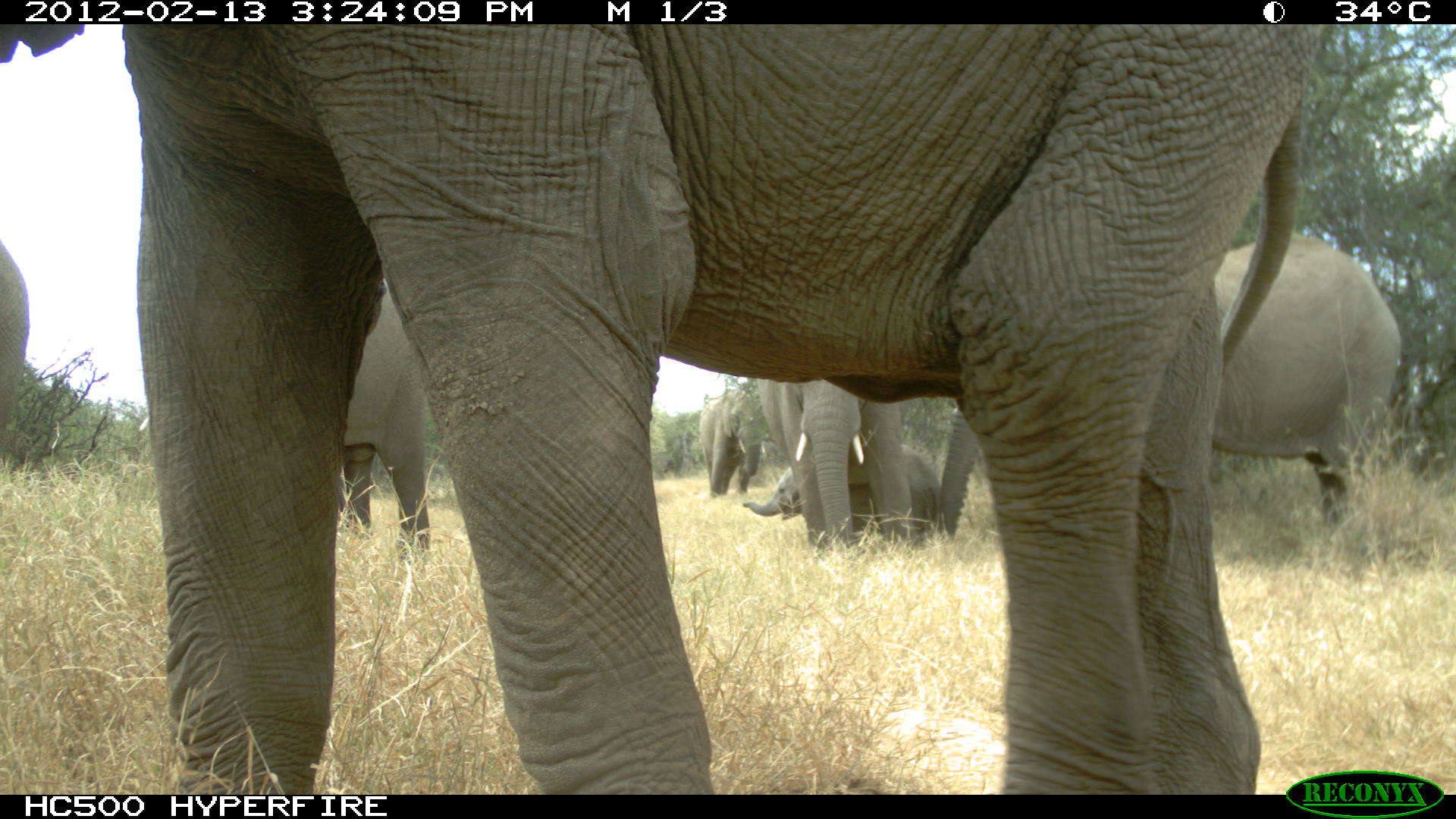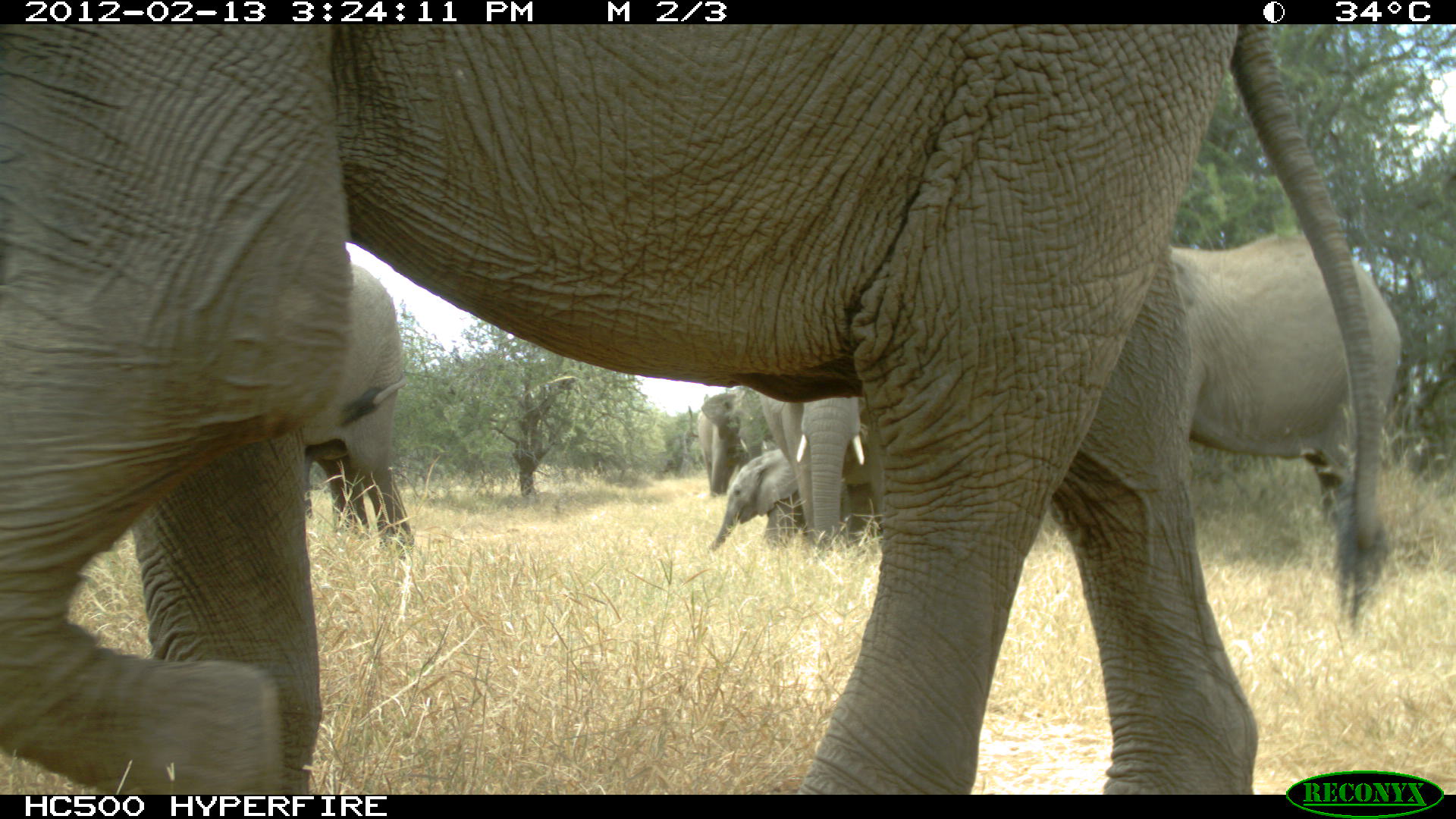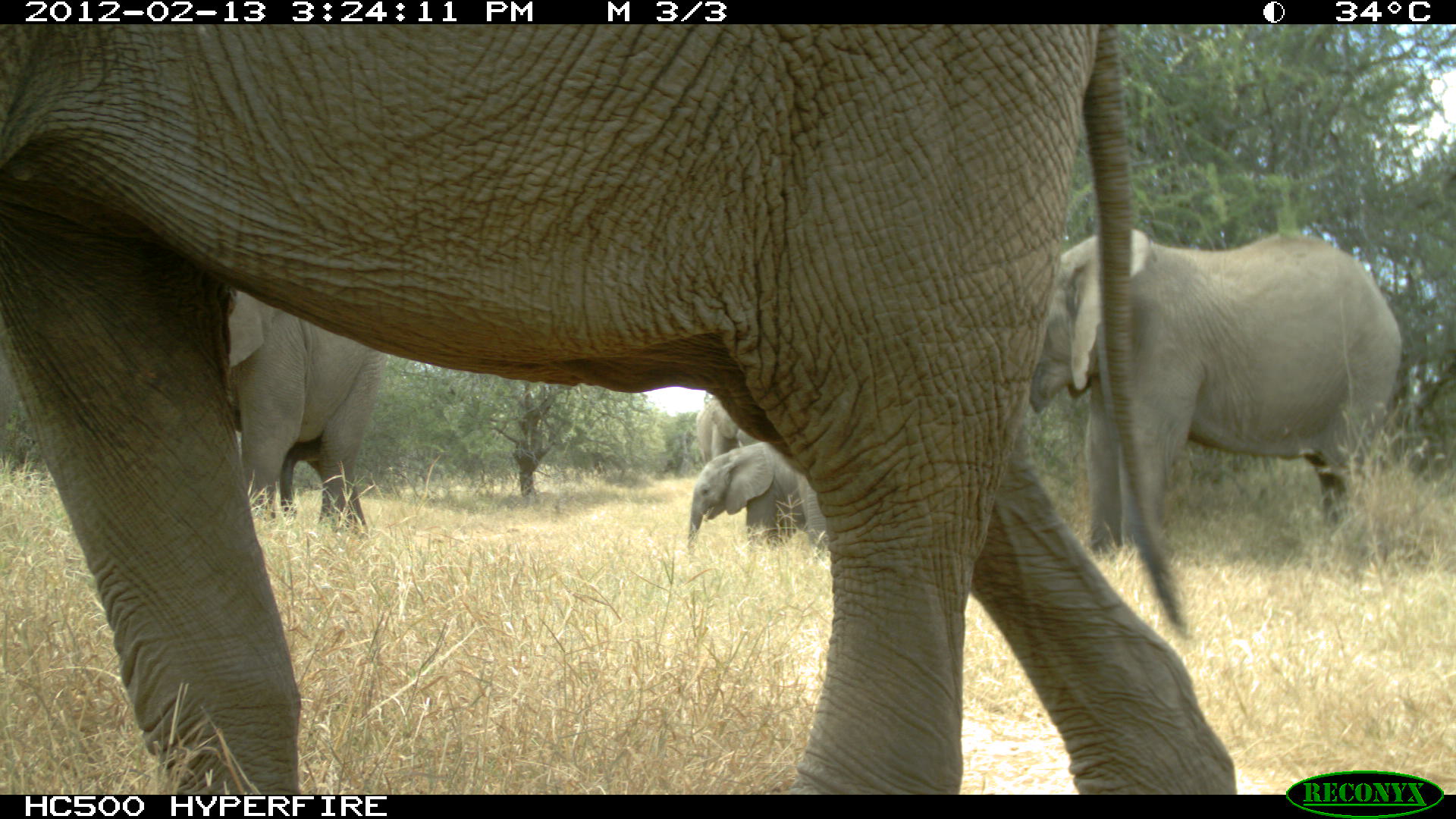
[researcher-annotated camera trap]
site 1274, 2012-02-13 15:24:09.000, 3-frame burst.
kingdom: Animalia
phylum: Chordata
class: Mammalia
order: Proboscidea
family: Elephantidae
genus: Loxodonta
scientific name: Loxodonta africana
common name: african bush elephant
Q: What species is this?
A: Loxodonta africana (african bush elephant).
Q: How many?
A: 7.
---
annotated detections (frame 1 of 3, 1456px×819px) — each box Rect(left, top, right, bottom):
loxodonta africana: Rect(0, 23, 1328, 793); Rect(936, 227, 1404, 540); Rect(136, 249, 430, 588); Rect(747, 378, 919, 559); Rect(740, 438, 939, 562); Rect(696, 385, 763, 498); Rect(0, 238, 29, 454)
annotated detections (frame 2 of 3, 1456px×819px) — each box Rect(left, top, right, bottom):
loxodonta africana: Rect(0, 23, 1390, 793); Rect(1047, 227, 1402, 540); Rect(300, 259, 415, 560); Rect(706, 433, 880, 553); Rect(747, 388, 870, 551); Rect(694, 385, 764, 498)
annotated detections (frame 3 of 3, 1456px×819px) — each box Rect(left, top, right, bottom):
loxodonta africana: Rect(0, 25, 1243, 793); Rect(1029, 219, 1403, 573); Rect(220, 288, 386, 532); Rect(685, 440, 830, 560); Rect(693, 395, 743, 465)